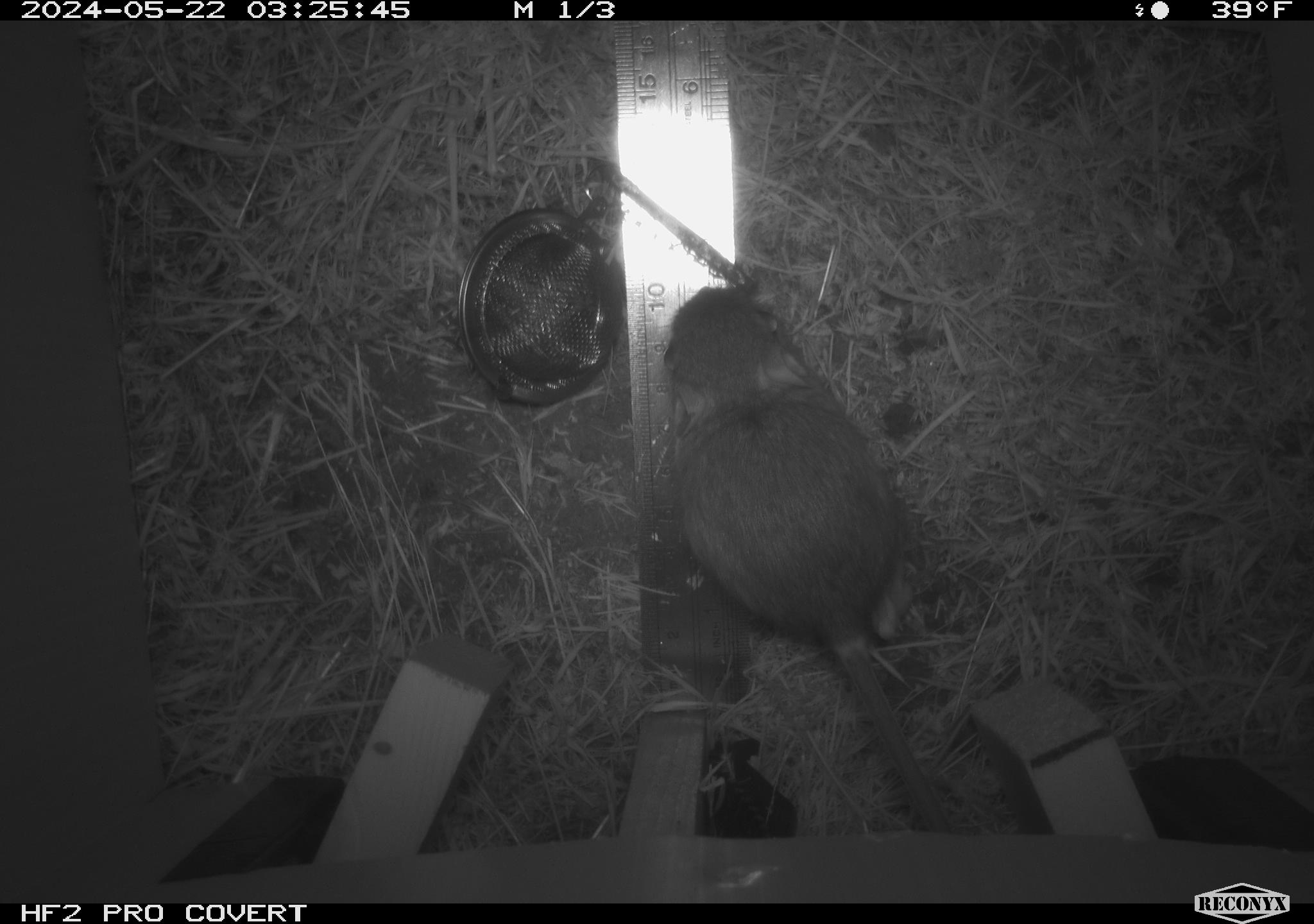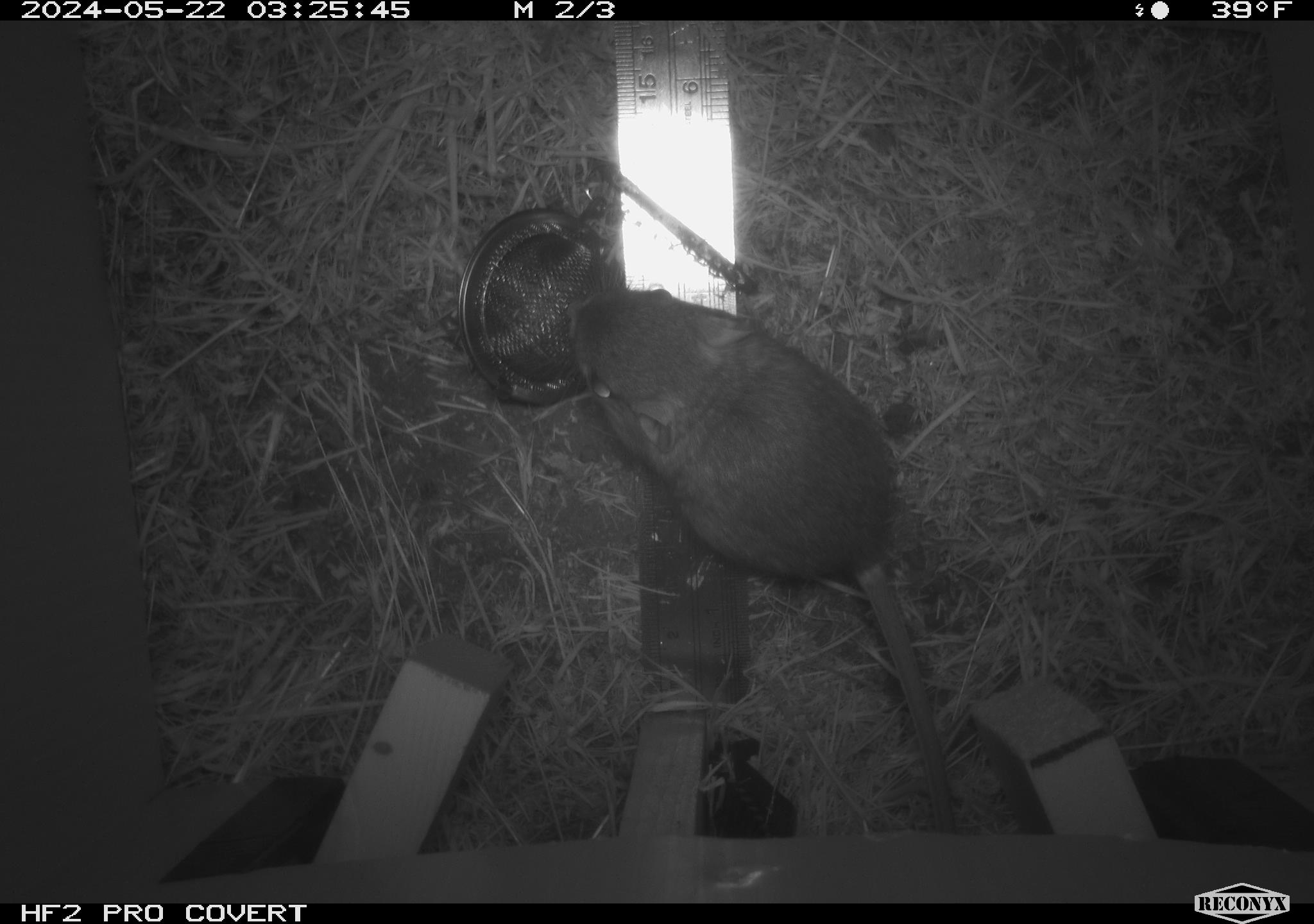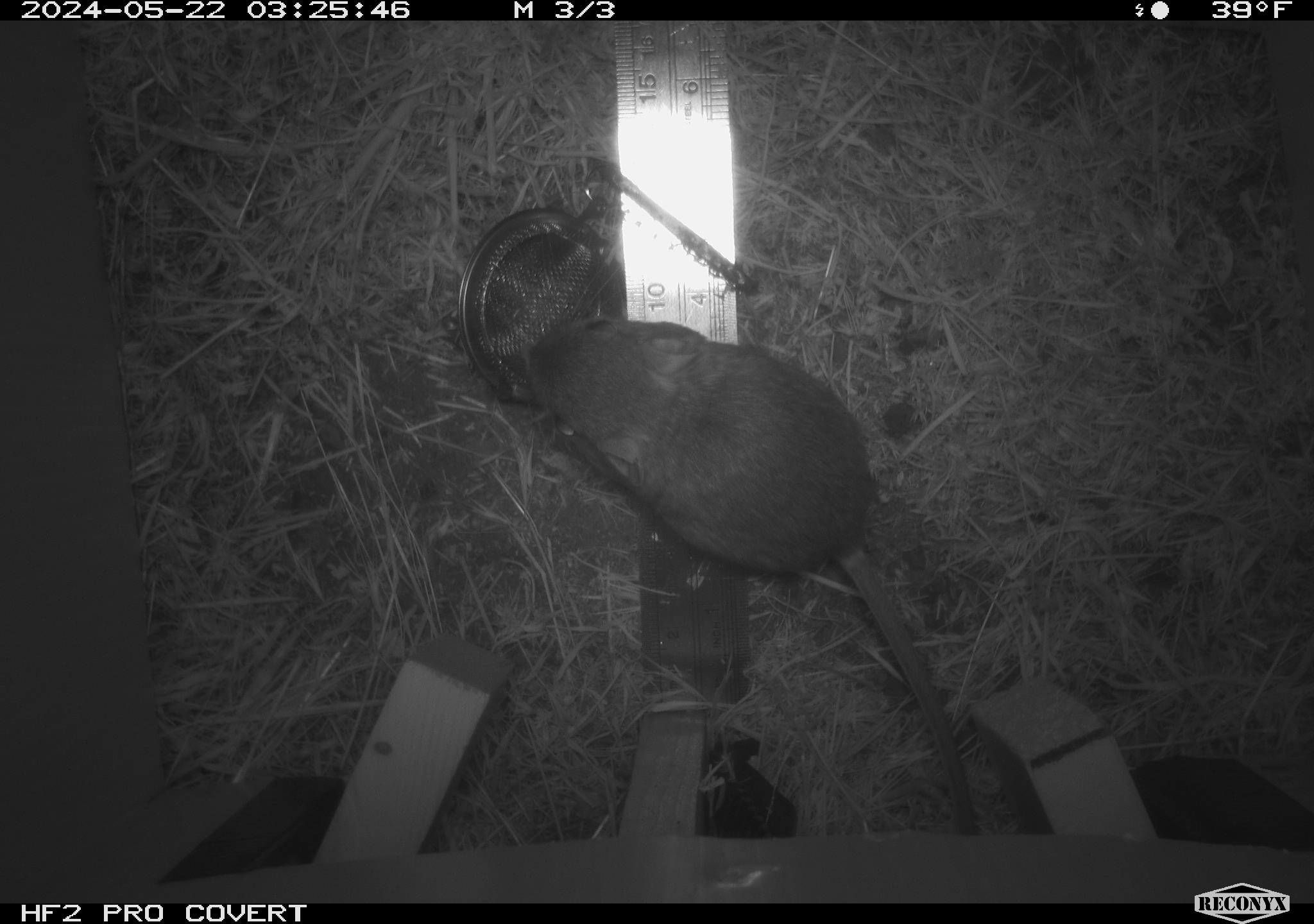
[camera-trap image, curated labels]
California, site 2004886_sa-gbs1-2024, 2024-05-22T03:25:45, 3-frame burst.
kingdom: Animalia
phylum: Chordata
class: Mammalia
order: Rodentia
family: Heteromyidae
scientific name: Heteromyidae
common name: kangaroo rats and pocket mice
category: heteromyidae family